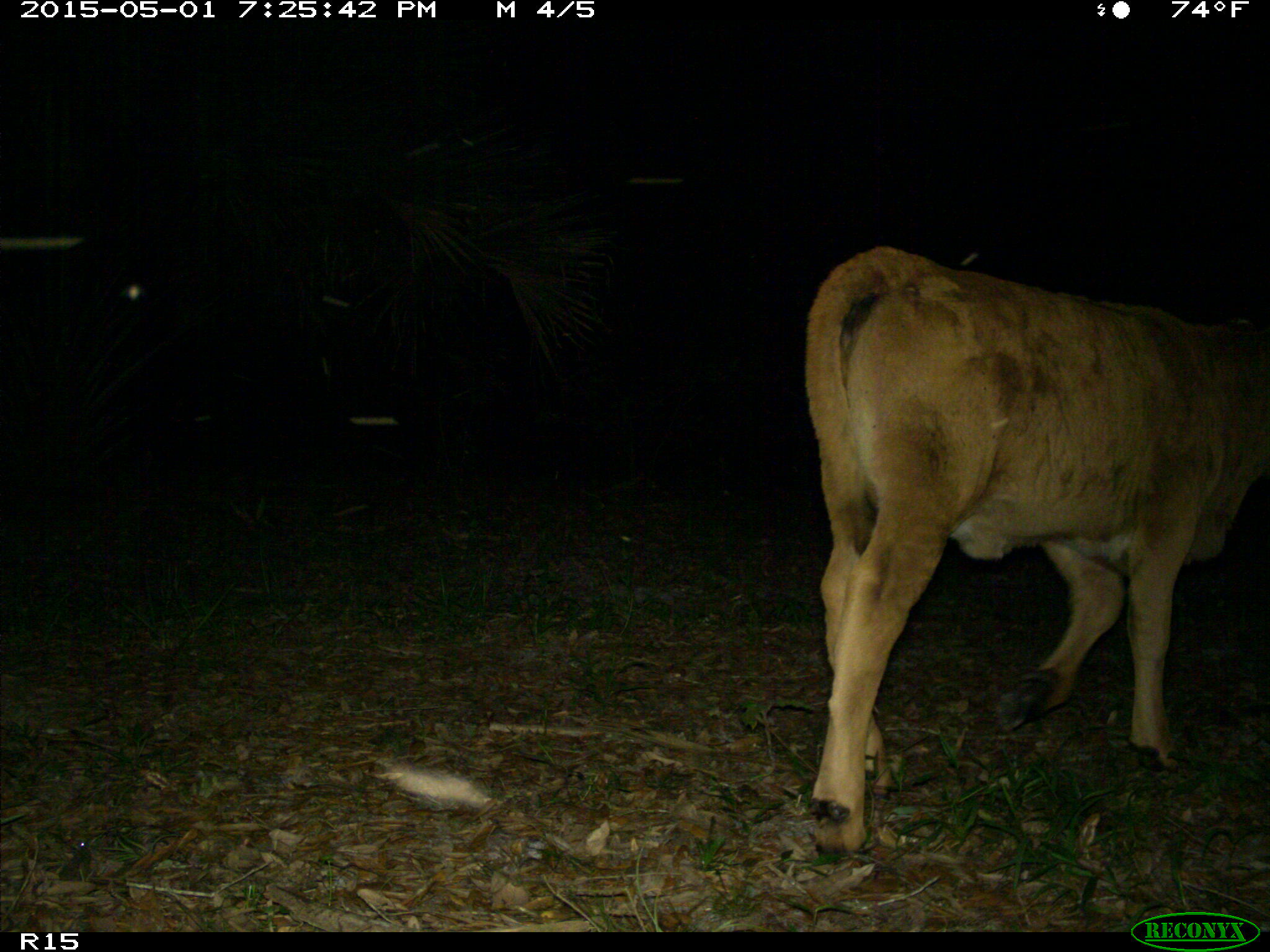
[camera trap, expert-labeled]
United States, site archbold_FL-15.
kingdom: Animalia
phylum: Chordata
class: Mammalia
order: Artiodactyla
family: Bovidae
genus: Bos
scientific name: Bos taurus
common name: domestic cow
Bos taurus (domestic cow).